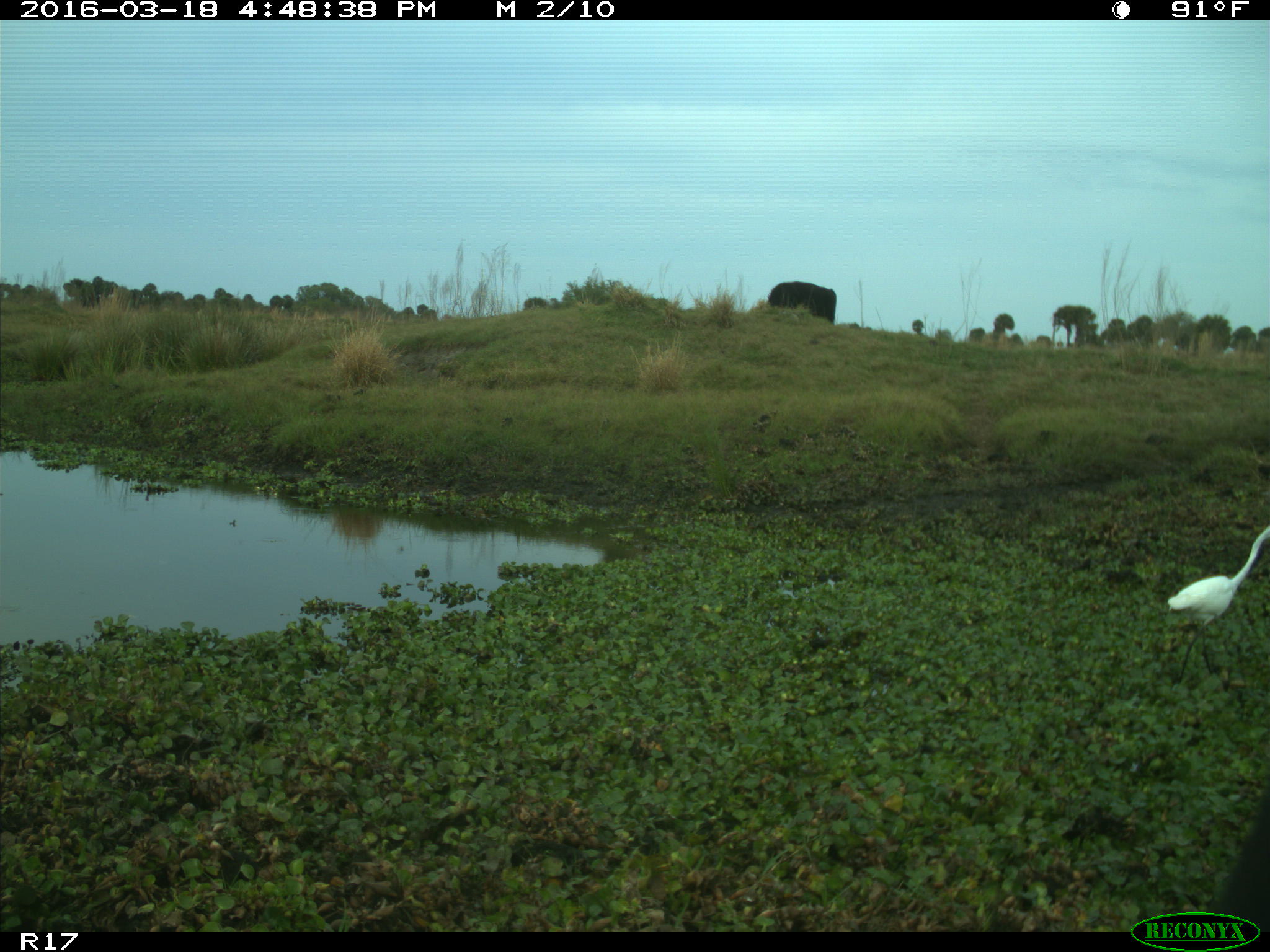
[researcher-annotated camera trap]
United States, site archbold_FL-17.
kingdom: Animalia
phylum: Chordata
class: Mammalia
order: Artiodactyla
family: Bovidae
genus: Bos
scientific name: Bos taurus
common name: domestic cow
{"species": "Bos taurus (domestic cow)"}